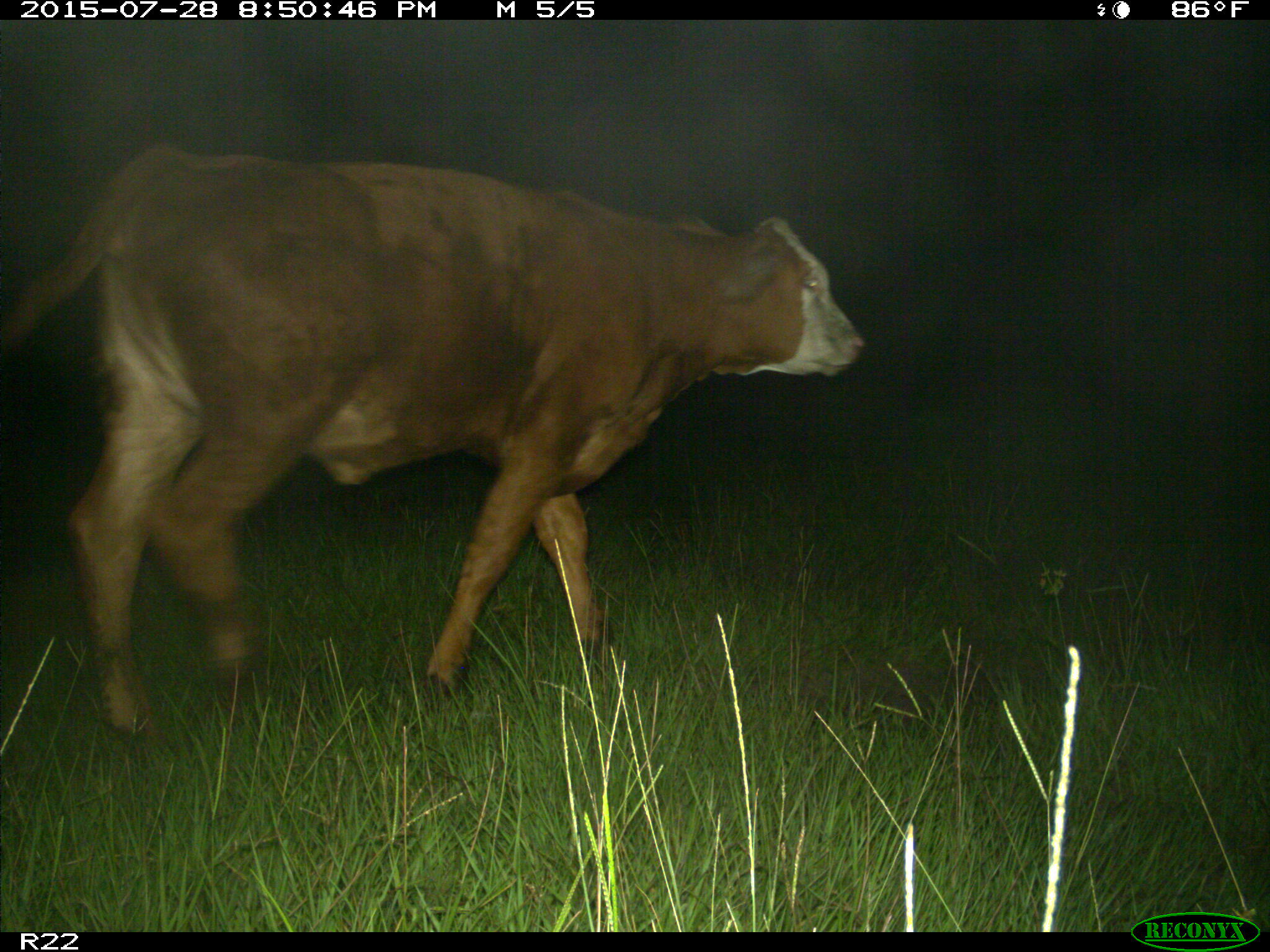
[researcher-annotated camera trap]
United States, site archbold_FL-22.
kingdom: Animalia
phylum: Chordata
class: Mammalia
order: Artiodactyla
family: Bovidae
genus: Bos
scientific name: Bos taurus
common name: domestic cow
Bos taurus (domestic cow).